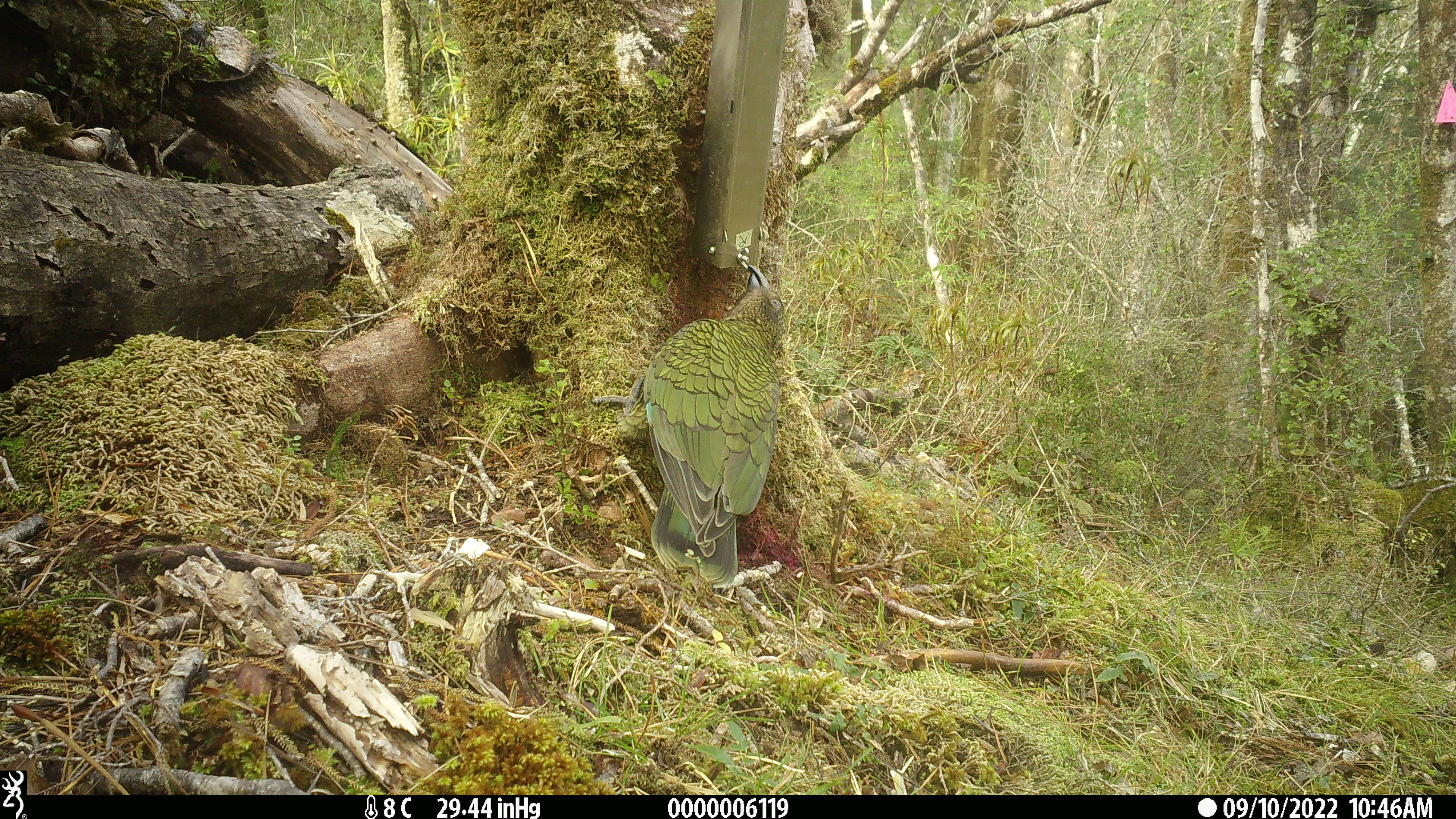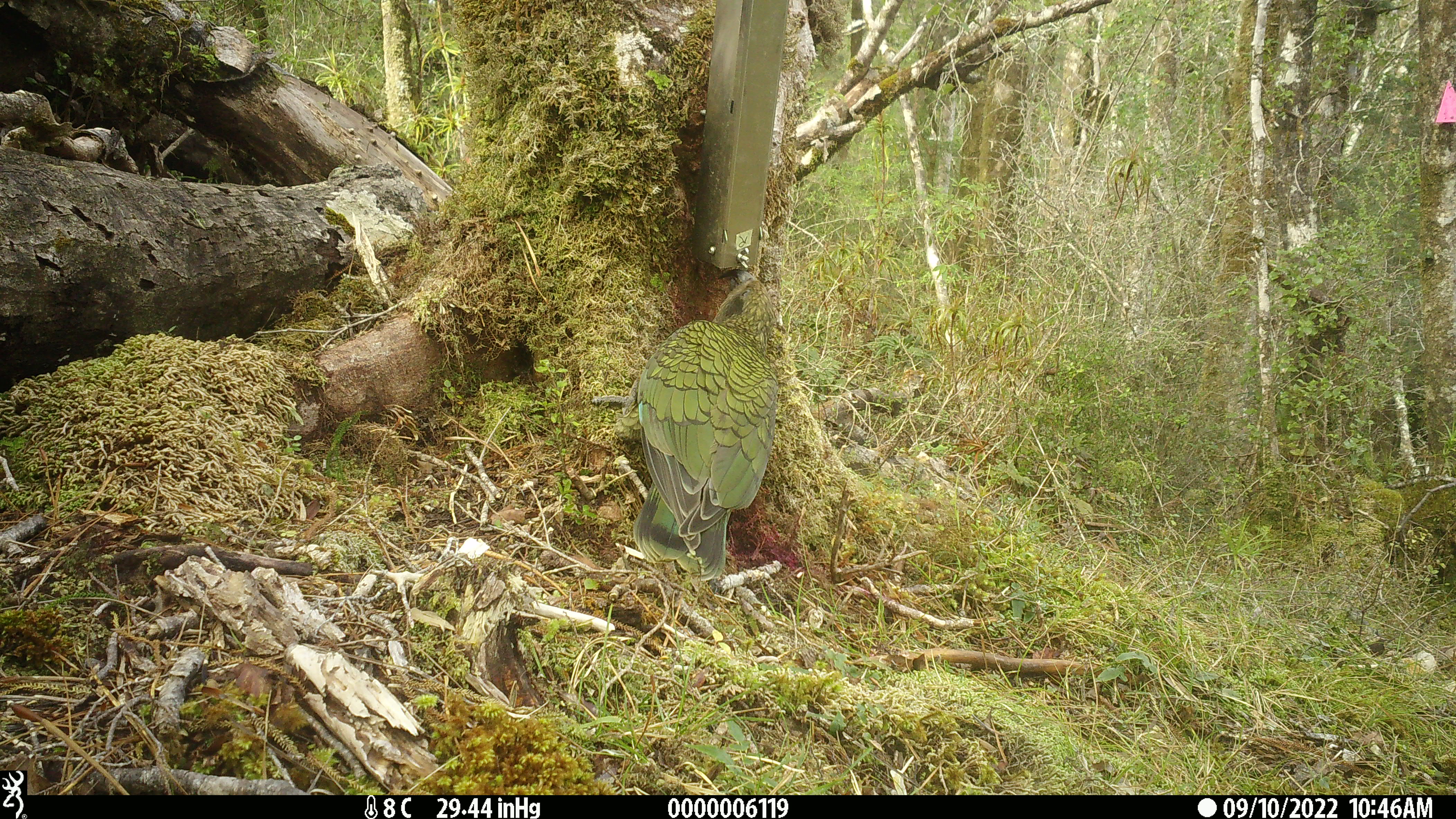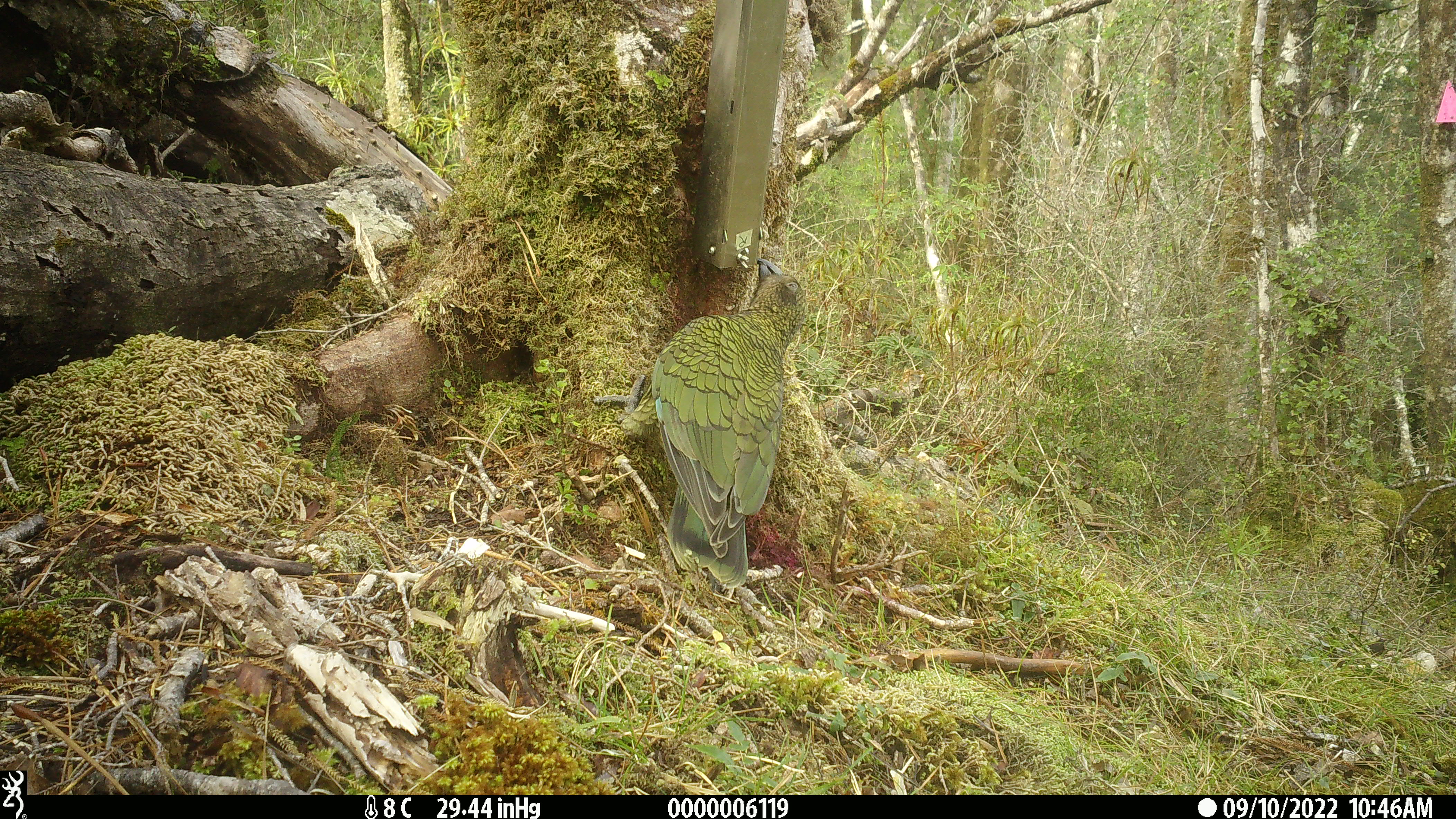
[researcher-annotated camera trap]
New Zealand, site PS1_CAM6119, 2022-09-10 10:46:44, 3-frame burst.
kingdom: Animalia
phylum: Chordata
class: Aves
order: Psittaciformes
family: Strigopidae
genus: Nestor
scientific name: Nestor notabilis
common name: kea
Kea (Nestor notabilis).